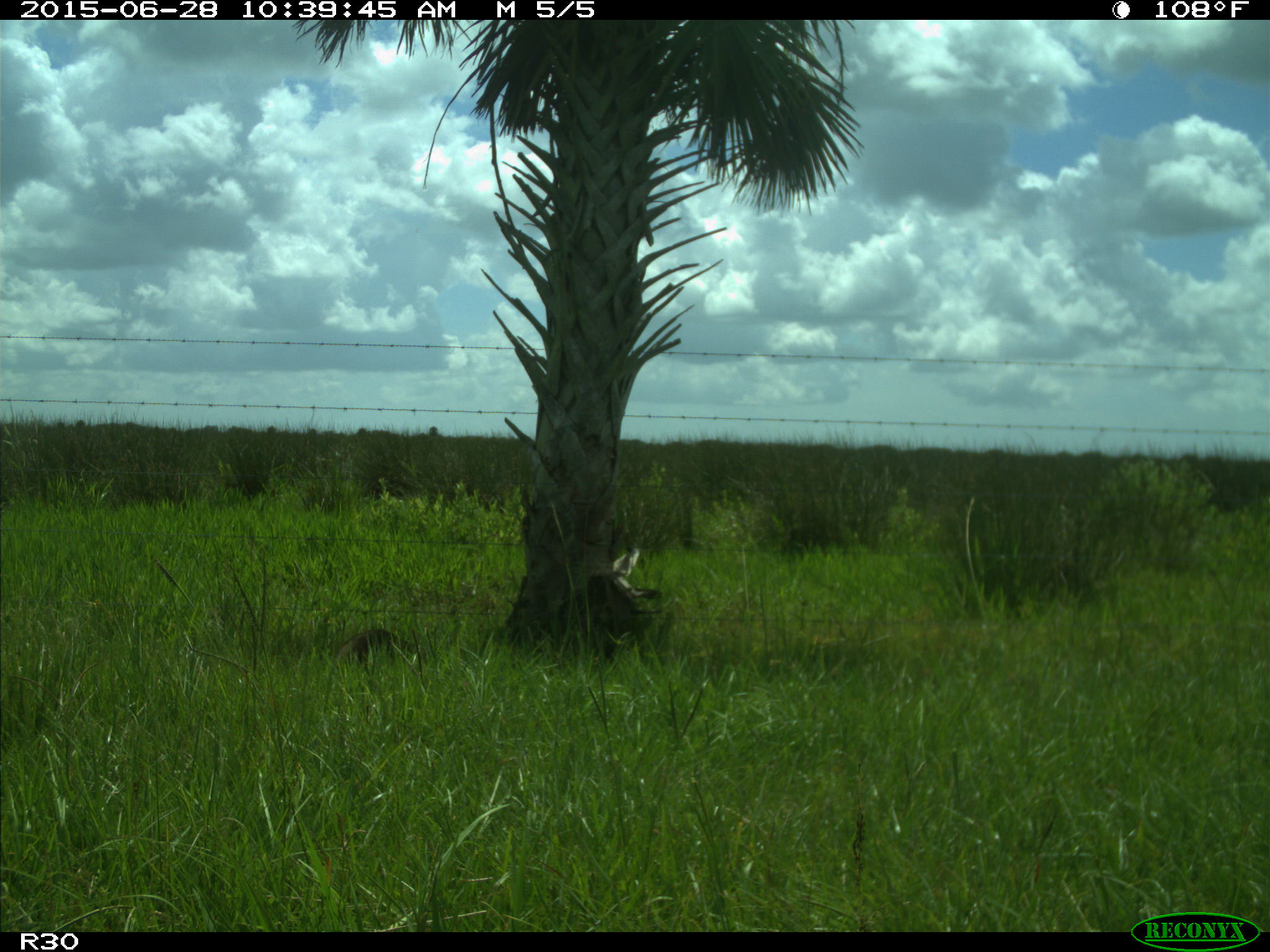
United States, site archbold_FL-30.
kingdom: Animalia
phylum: Chordata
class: Mammalia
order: Carnivora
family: Procyonidae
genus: Procyon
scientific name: Procyon lotor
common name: common raccoon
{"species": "Procyon lotor (common raccoon)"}